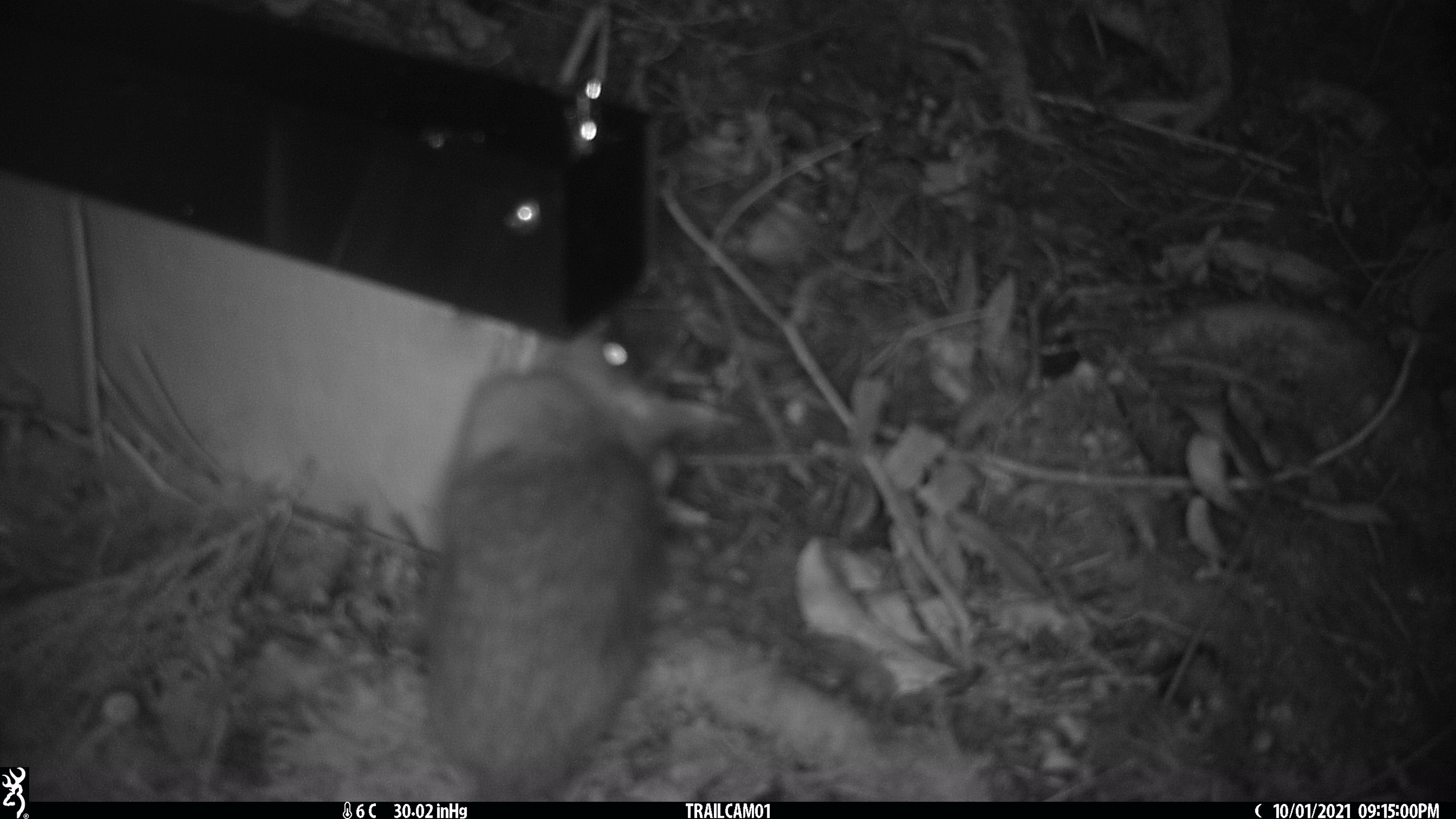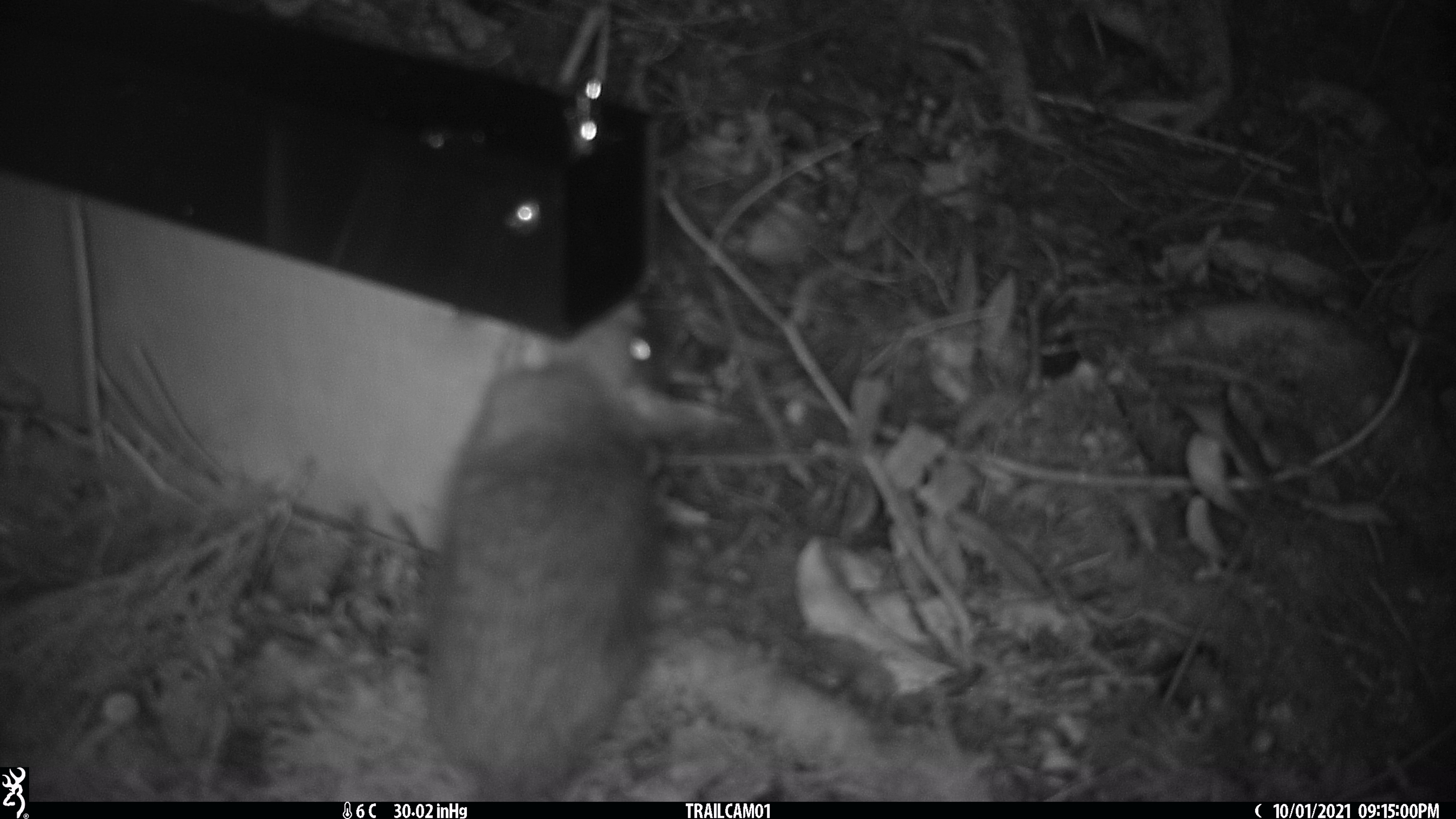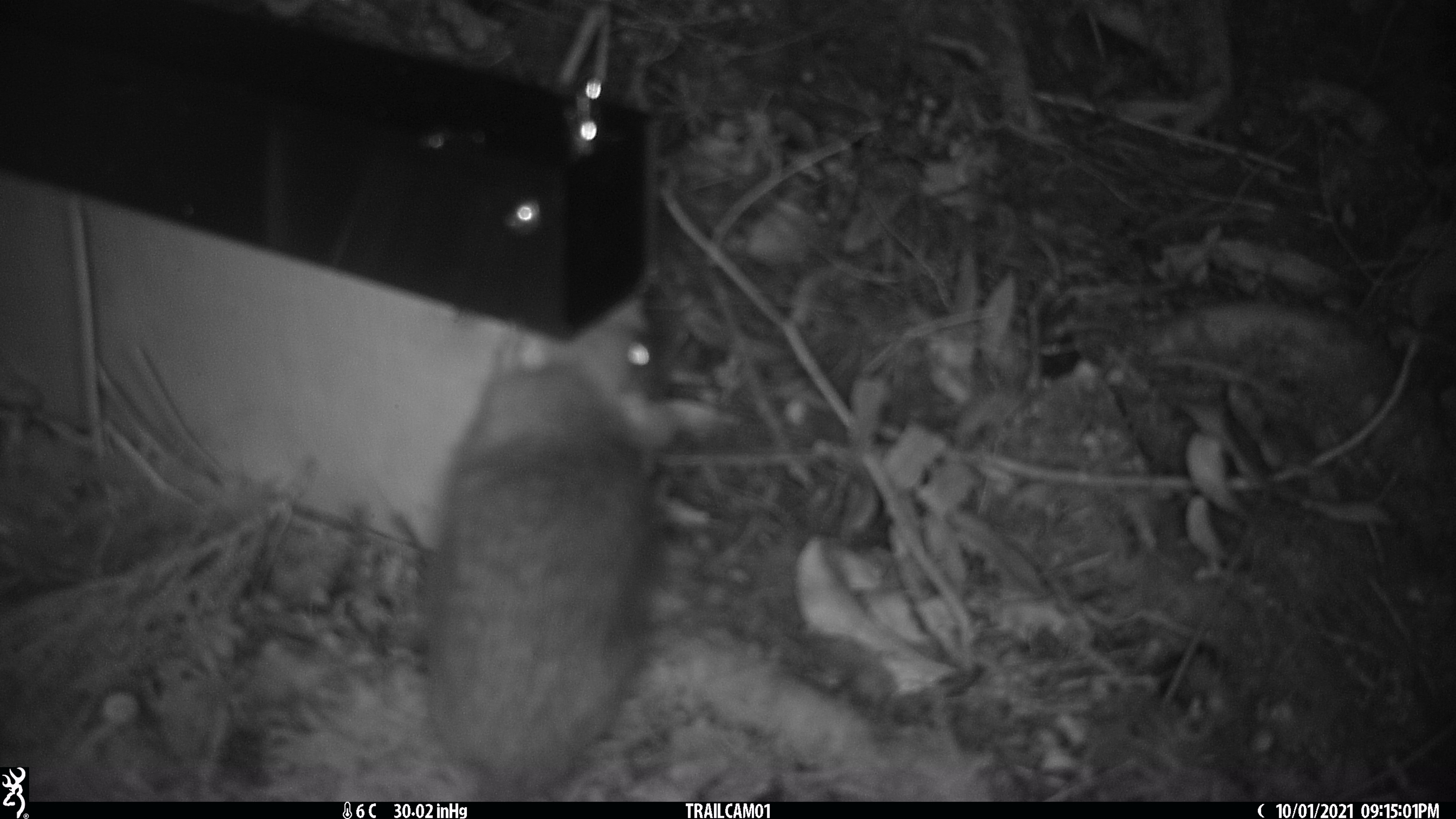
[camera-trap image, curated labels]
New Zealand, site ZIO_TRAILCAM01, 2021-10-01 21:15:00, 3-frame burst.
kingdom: Animalia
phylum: Chordata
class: Mammalia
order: Rodentia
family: Muridae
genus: Rattus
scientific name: Rattus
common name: rat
Rat (Rattus).